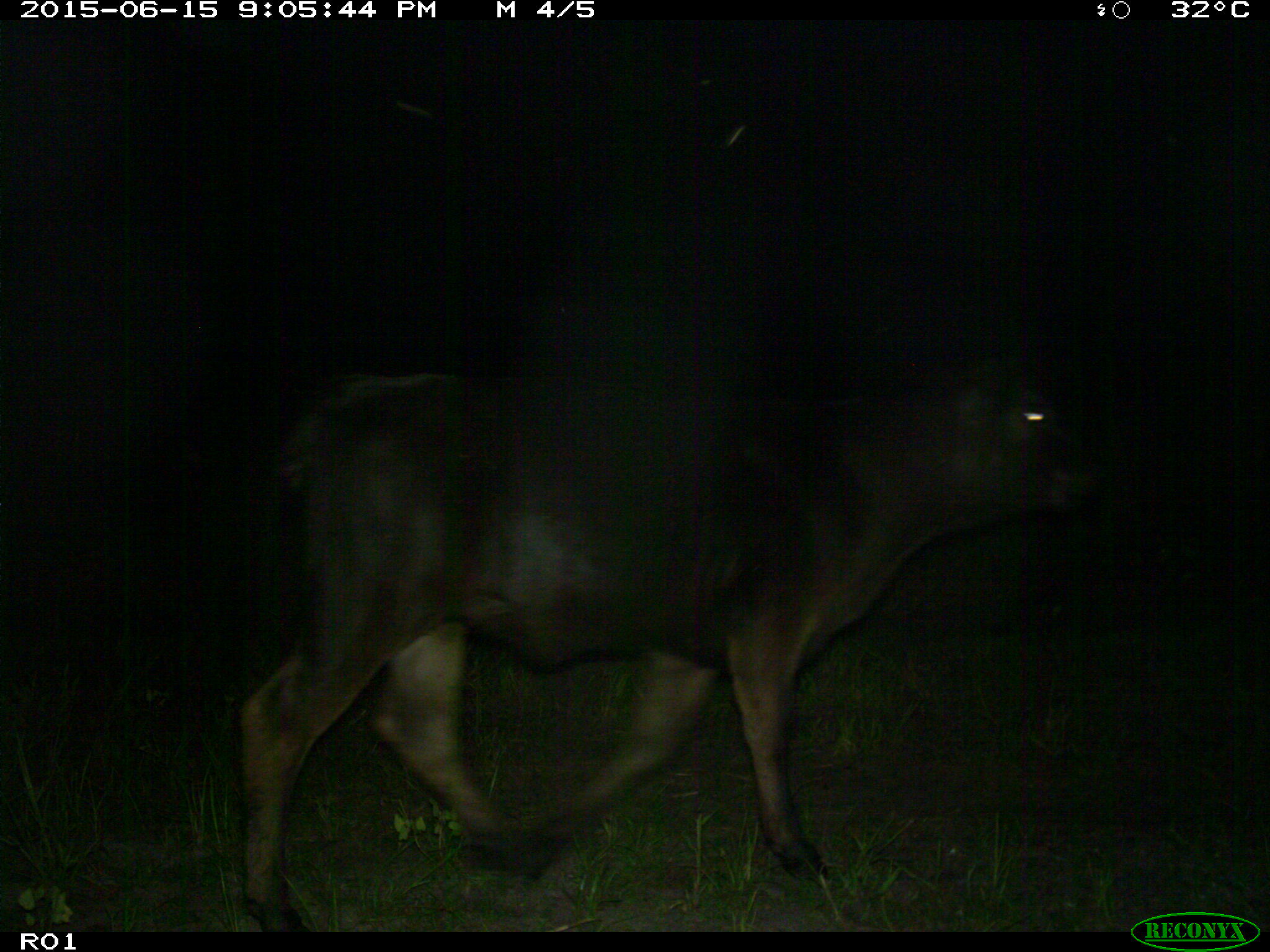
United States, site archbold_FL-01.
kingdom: Animalia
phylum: Chordata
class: Mammalia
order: Artiodactyla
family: Bovidae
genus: Bos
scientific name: Bos taurus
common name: domestic cow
Bos taurus (domestic cow).